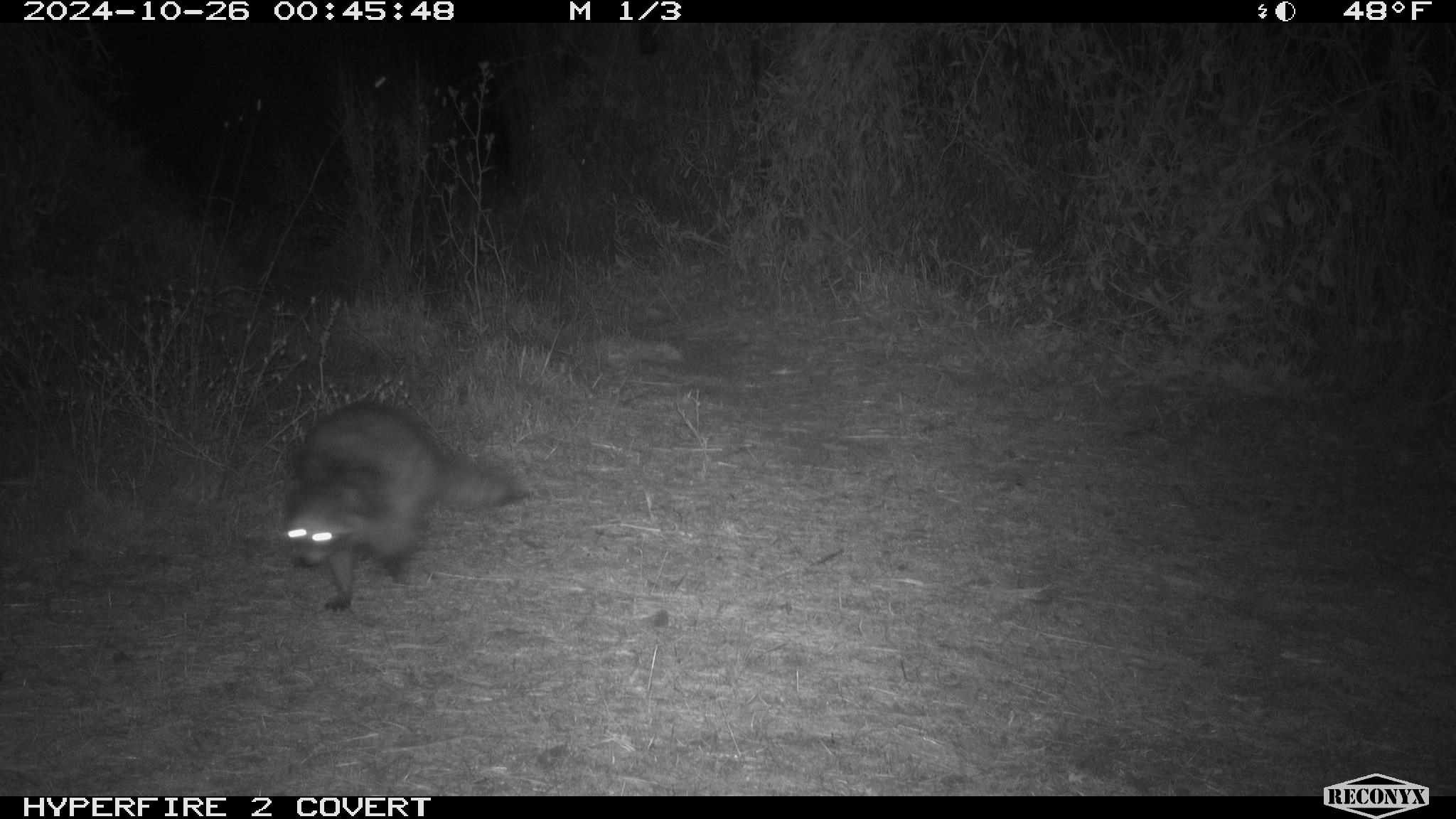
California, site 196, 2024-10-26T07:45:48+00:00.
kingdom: Animalia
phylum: Chordata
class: Mammalia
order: Carnivora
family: Procyonidae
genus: Procyon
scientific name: Procyon lotor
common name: raccoon